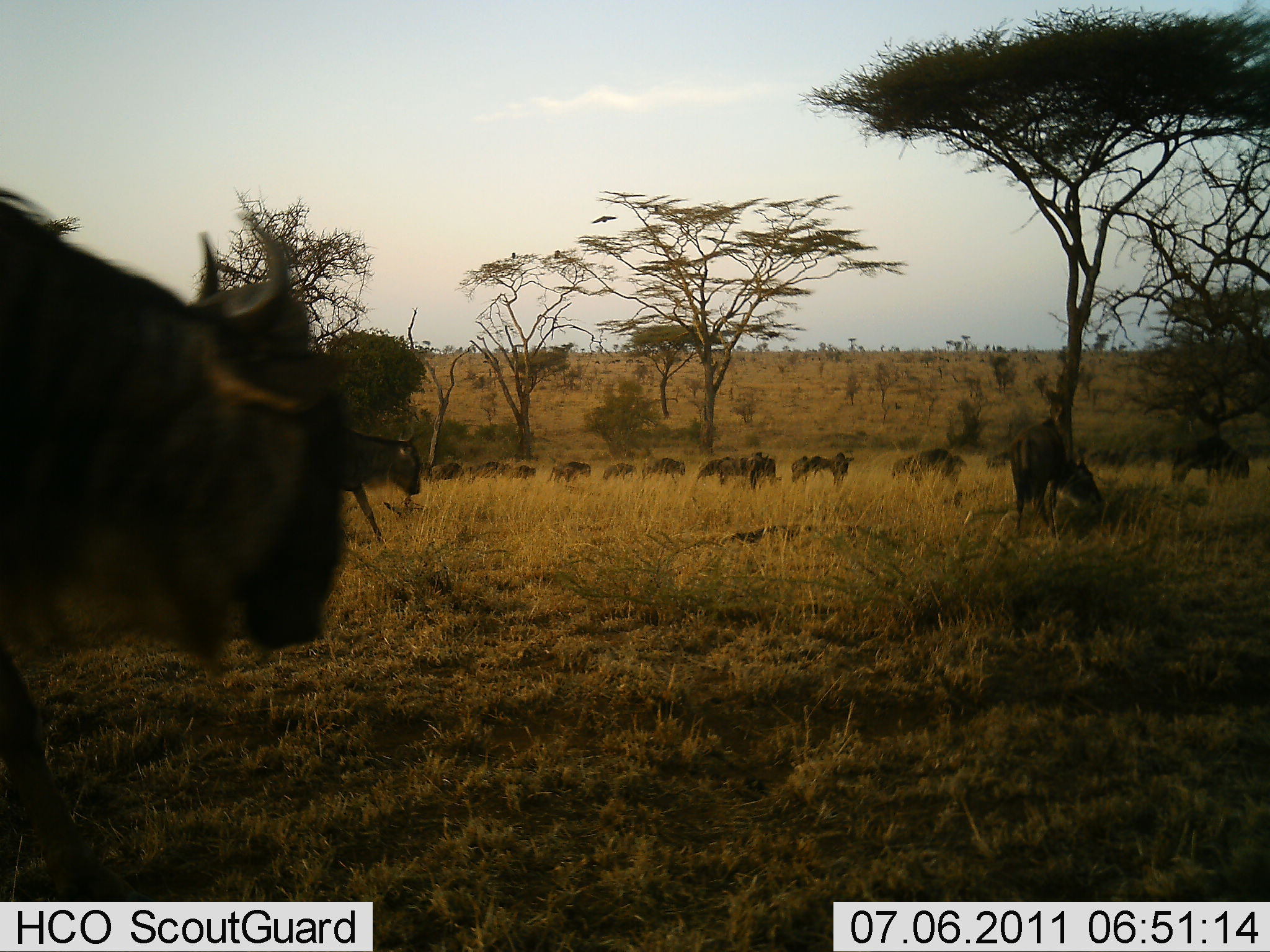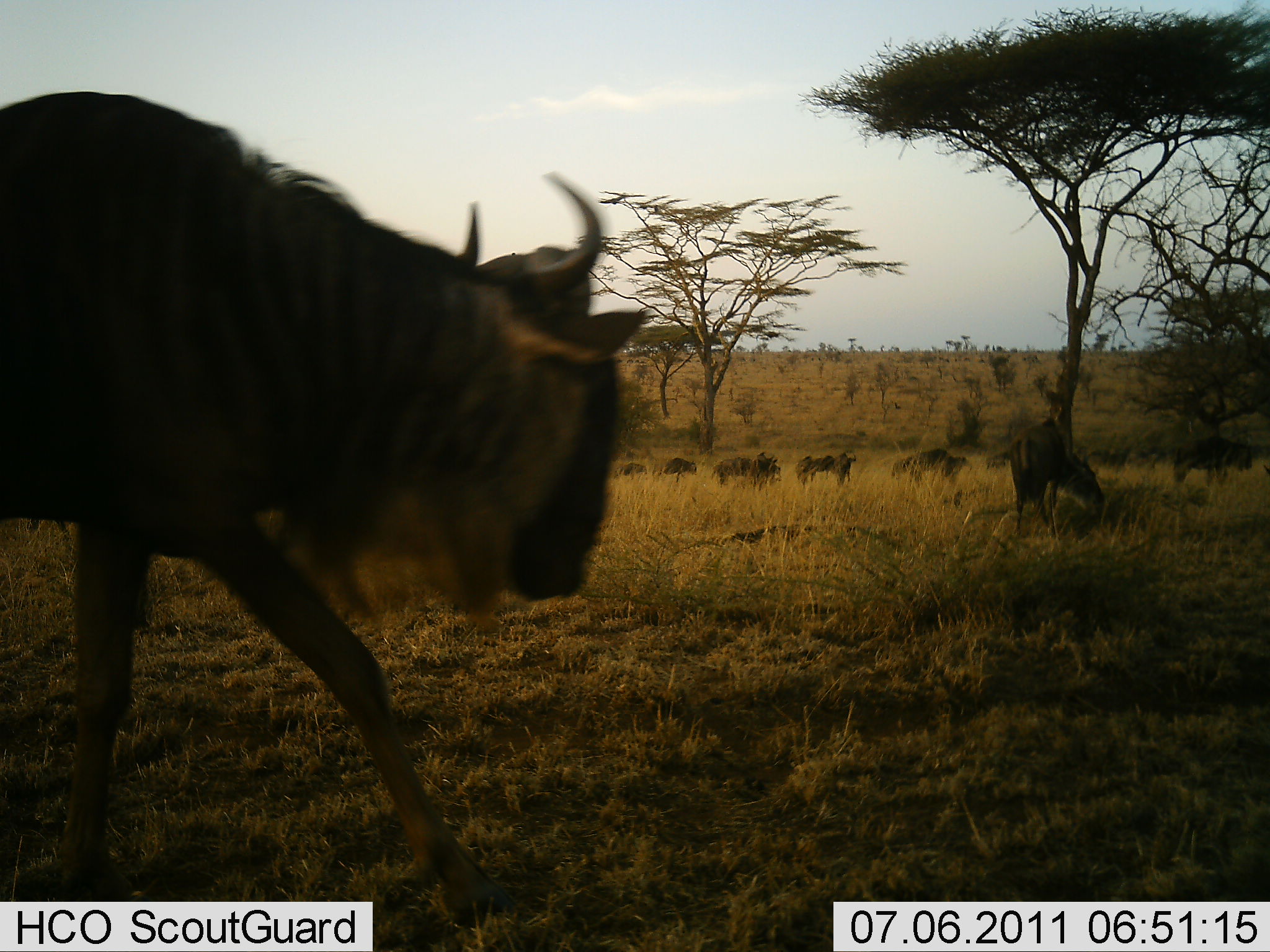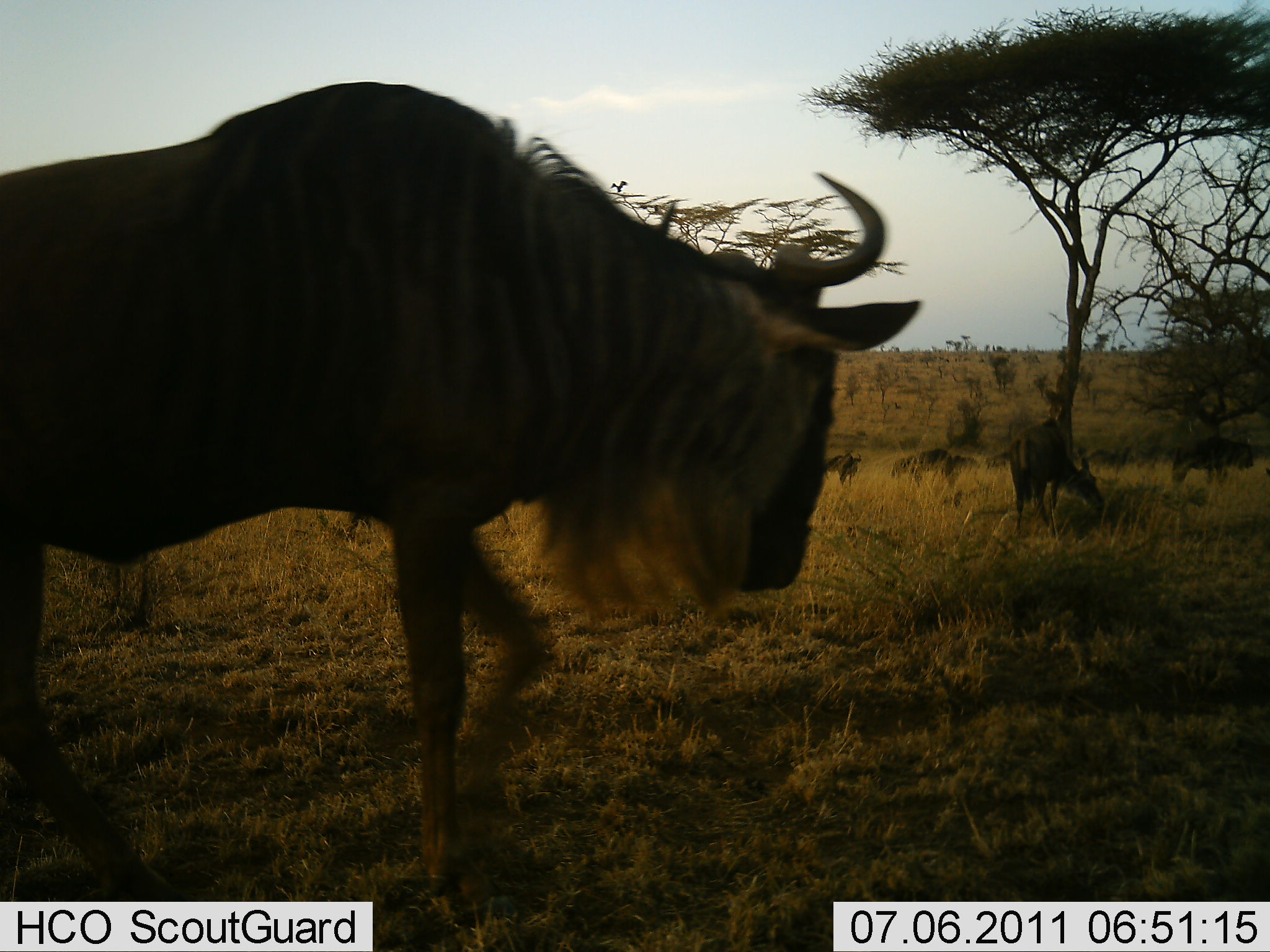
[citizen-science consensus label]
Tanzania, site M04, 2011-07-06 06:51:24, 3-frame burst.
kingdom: Animalia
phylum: Chordata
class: Mammalia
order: Artiodactyla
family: Bovidae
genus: Connochaetes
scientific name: Connochaetes taurinus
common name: blue wildebeest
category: wildebeest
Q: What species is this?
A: Wildebeest (blue wildebeest) (Connochaetes taurinus).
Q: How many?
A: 11-50.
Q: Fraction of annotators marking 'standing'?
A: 50%.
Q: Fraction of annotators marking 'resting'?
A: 0%.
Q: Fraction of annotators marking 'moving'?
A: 80%.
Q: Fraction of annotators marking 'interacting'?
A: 0%.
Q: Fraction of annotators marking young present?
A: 0%.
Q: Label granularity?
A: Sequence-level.